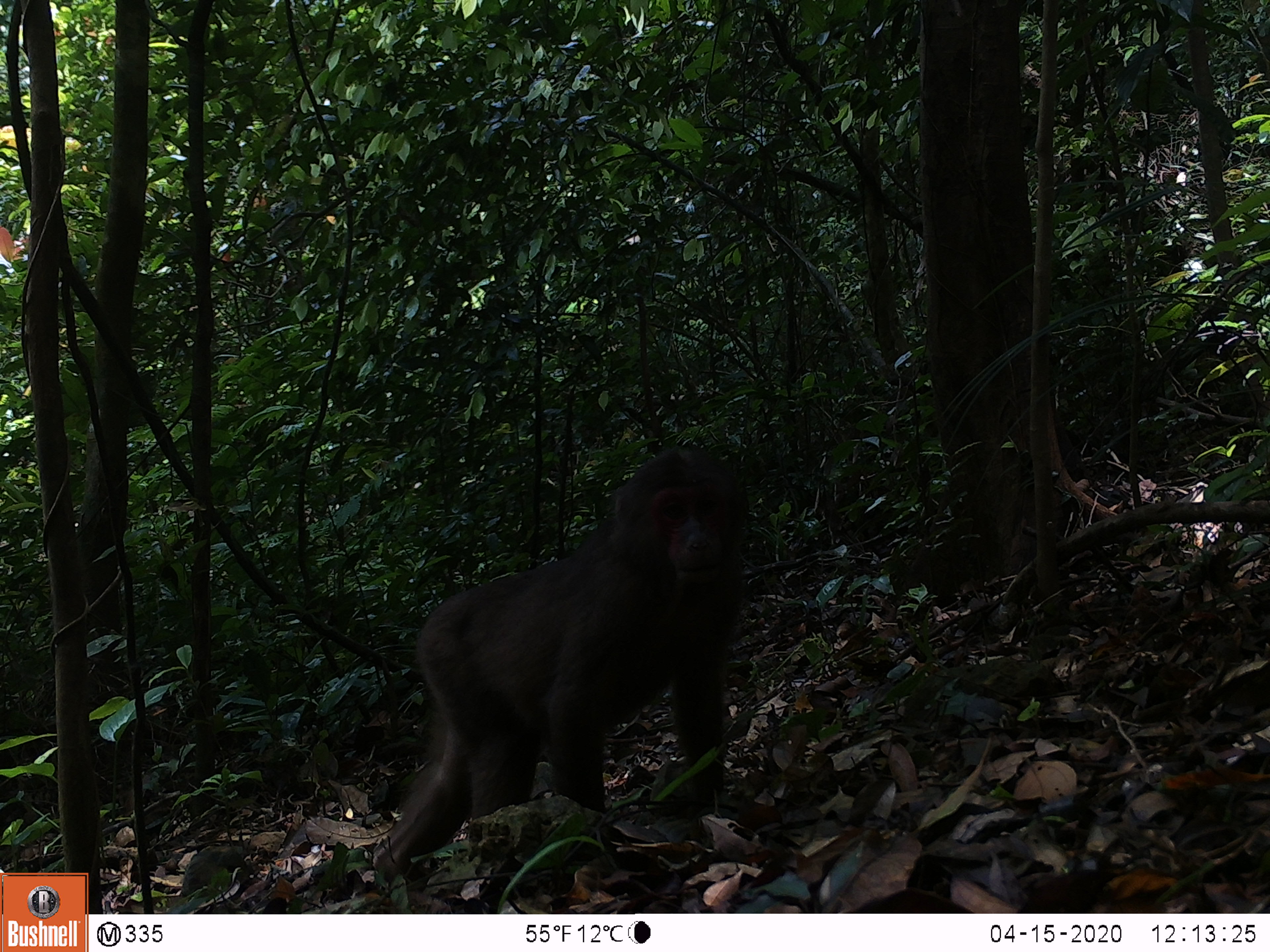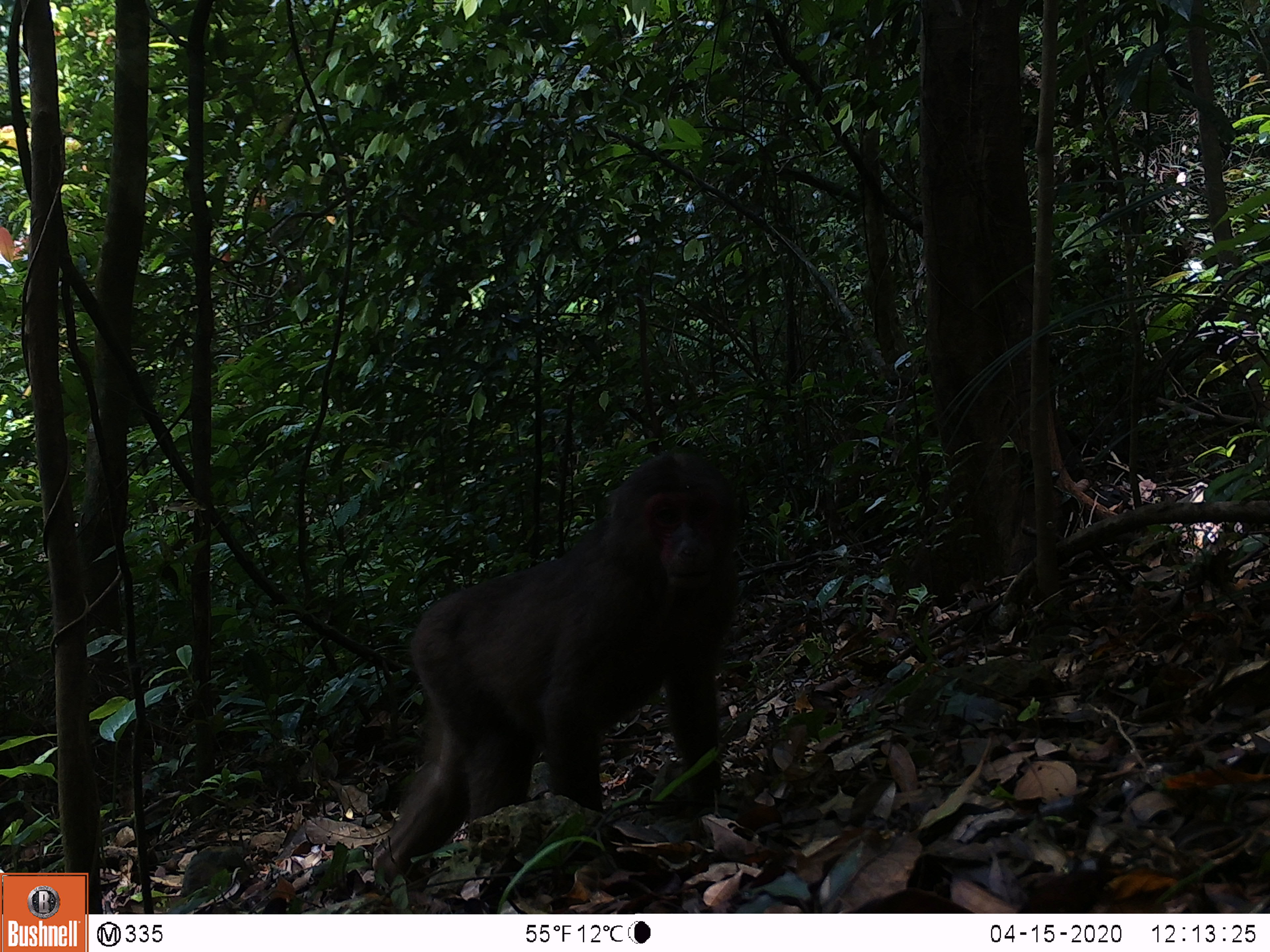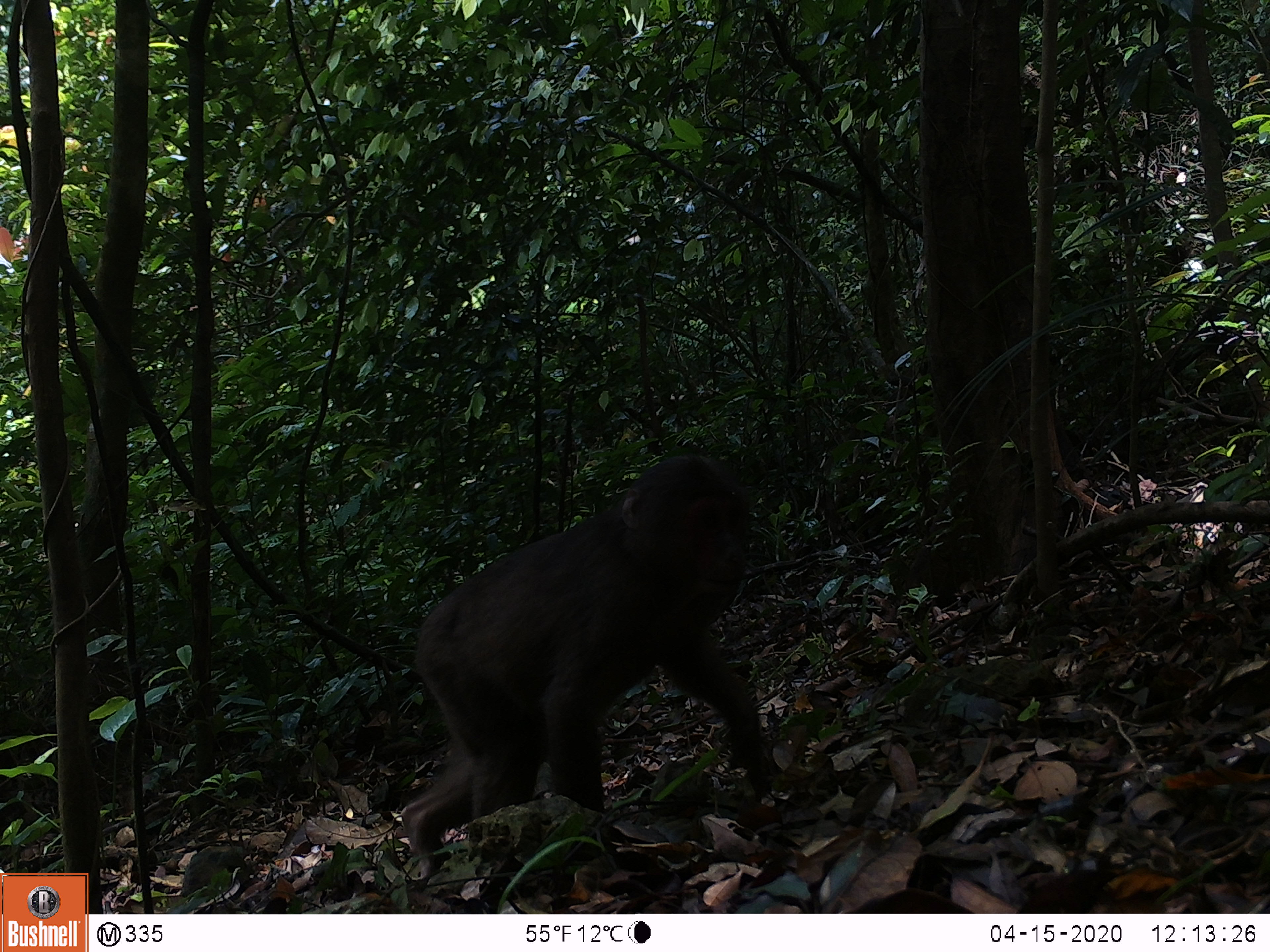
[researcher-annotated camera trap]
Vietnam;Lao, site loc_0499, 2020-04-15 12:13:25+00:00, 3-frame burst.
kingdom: Animalia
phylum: Chordata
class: Mammalia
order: Primates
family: Cercopithecidae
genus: Macaca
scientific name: Macaca arctoides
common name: stump-tailed macaque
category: stump tailed macaque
Stump tailed macaque (stump-tailed macaque) (Macaca arctoides). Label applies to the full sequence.